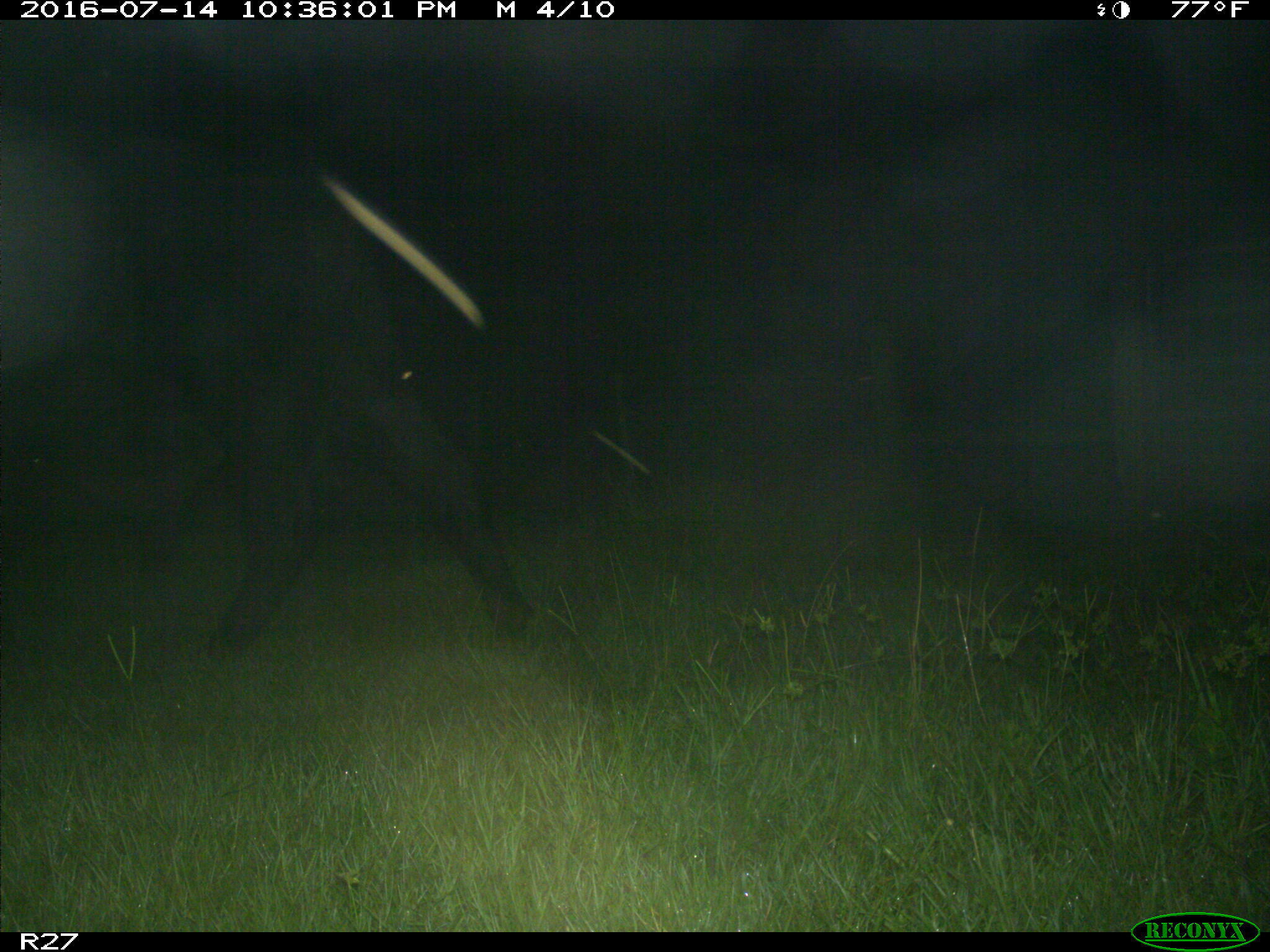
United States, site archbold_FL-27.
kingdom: Animalia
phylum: Chordata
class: Mammalia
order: Artiodactyla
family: Bovidae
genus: Bos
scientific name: Bos taurus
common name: domestic cow